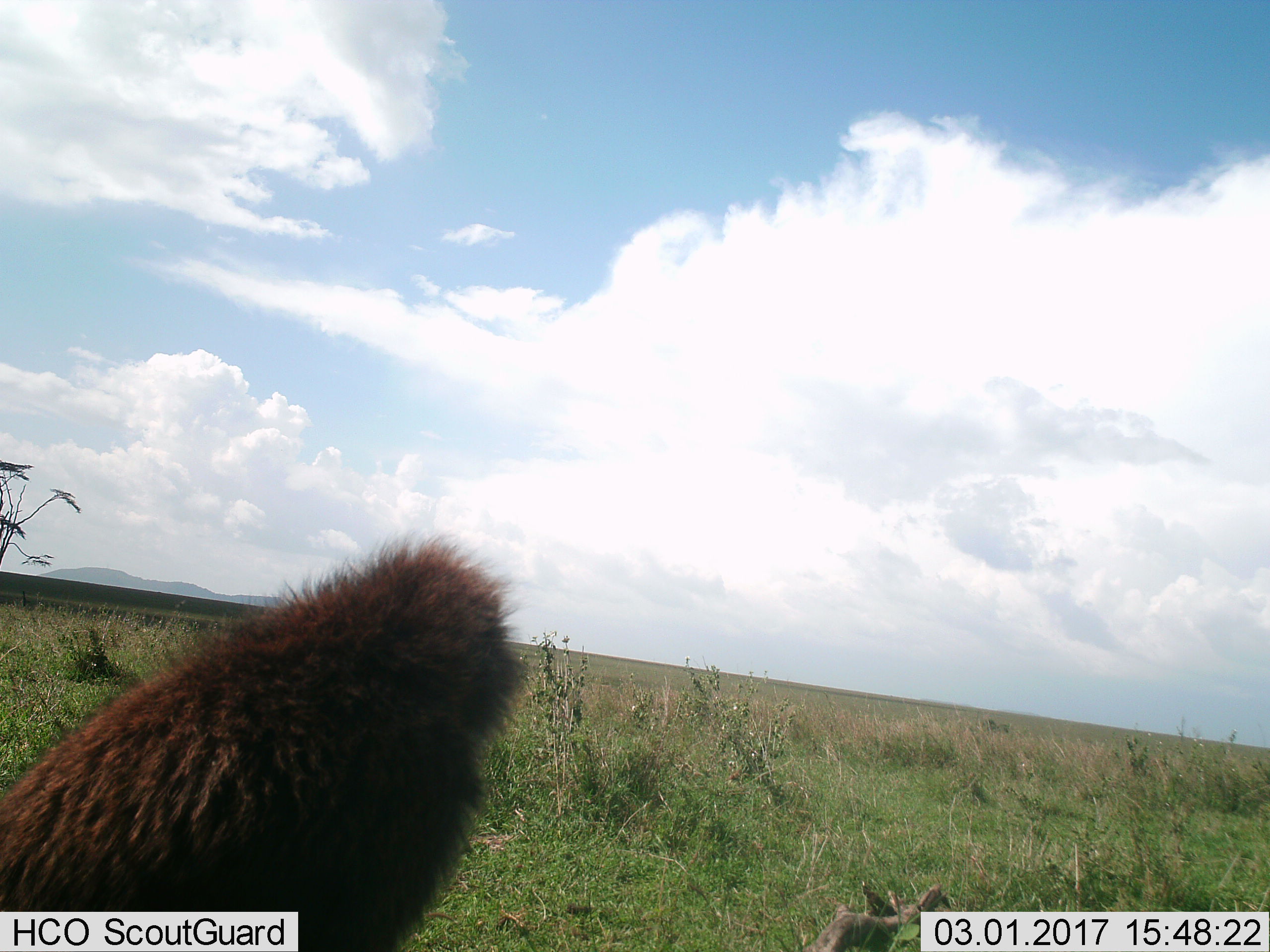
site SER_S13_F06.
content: unidentified animal